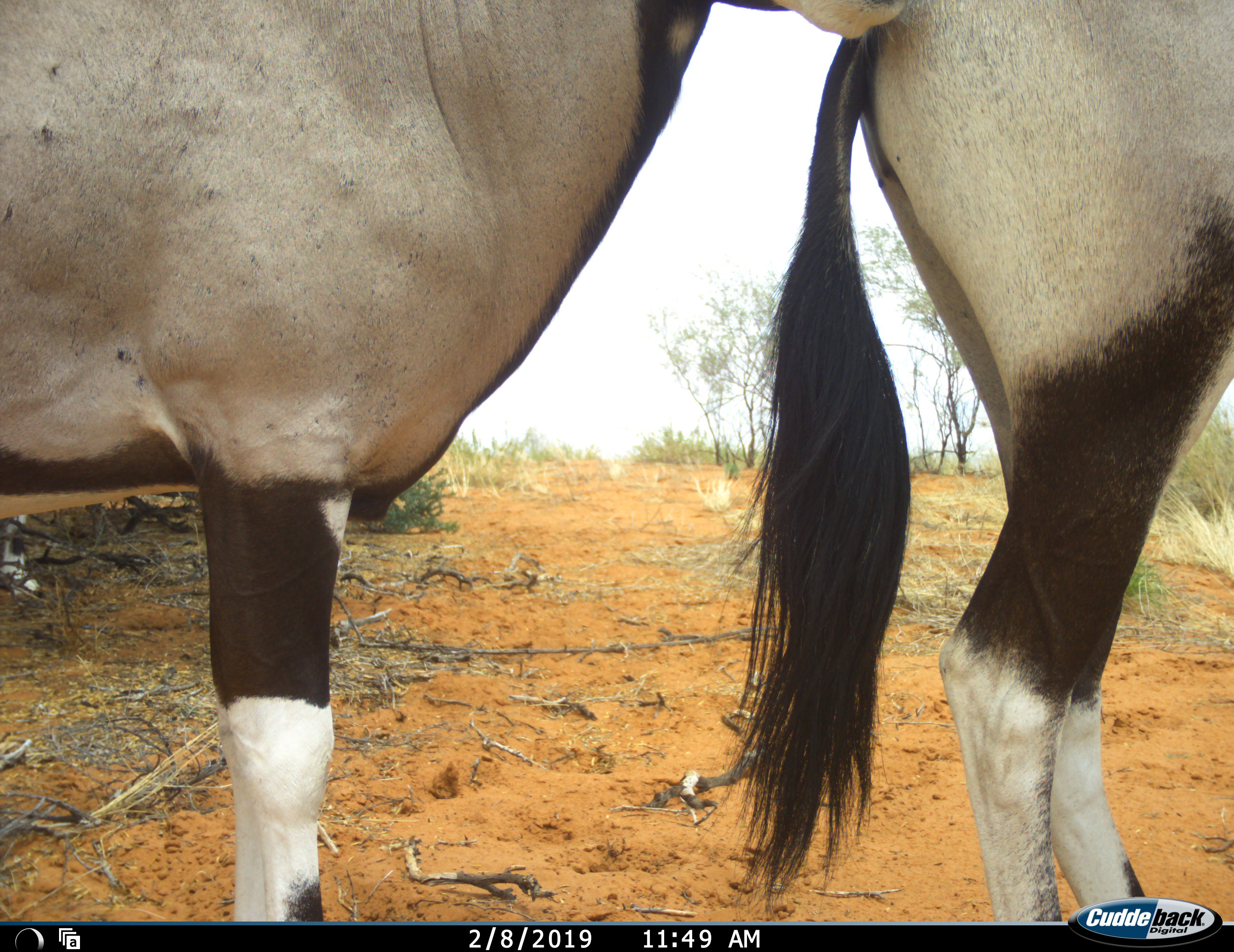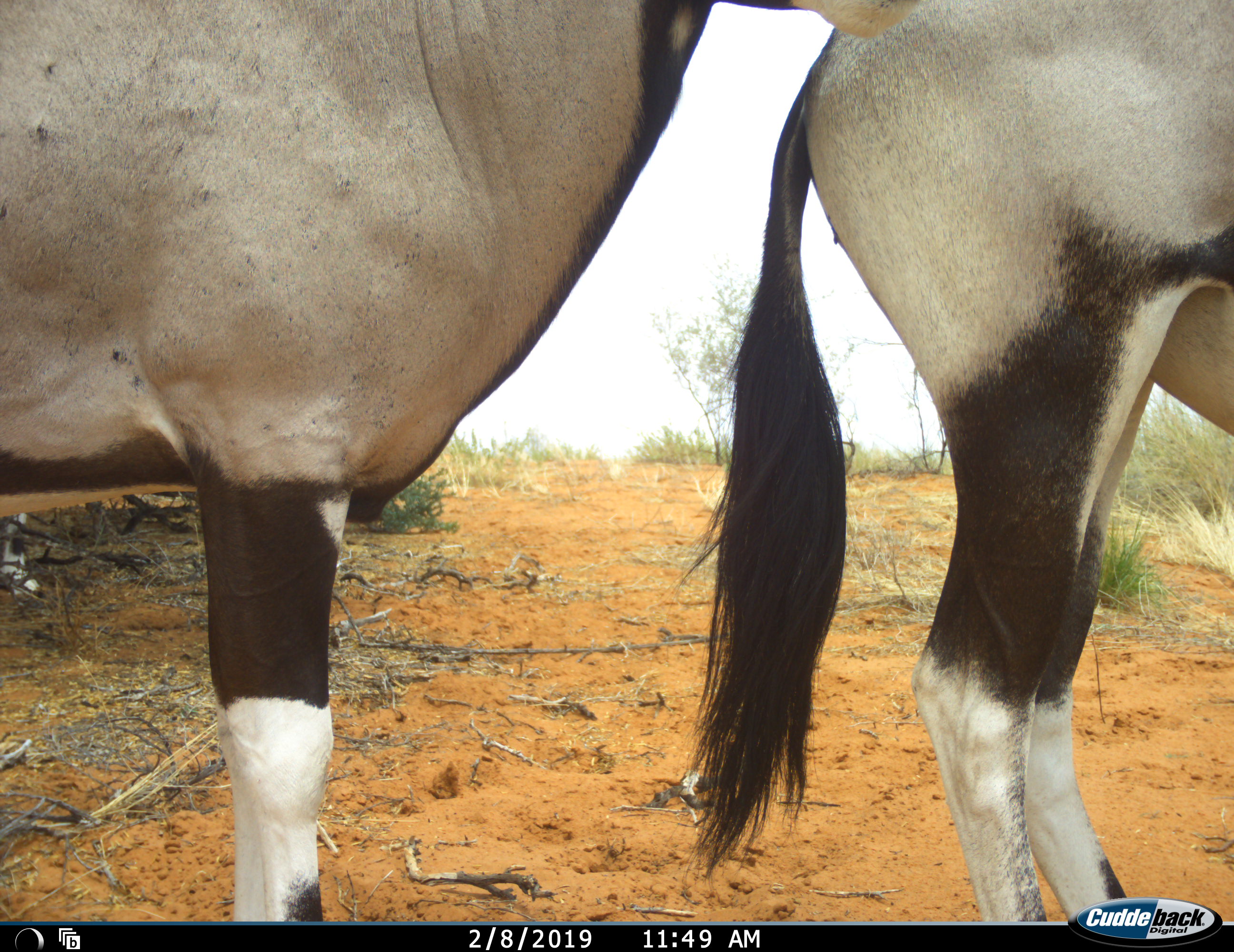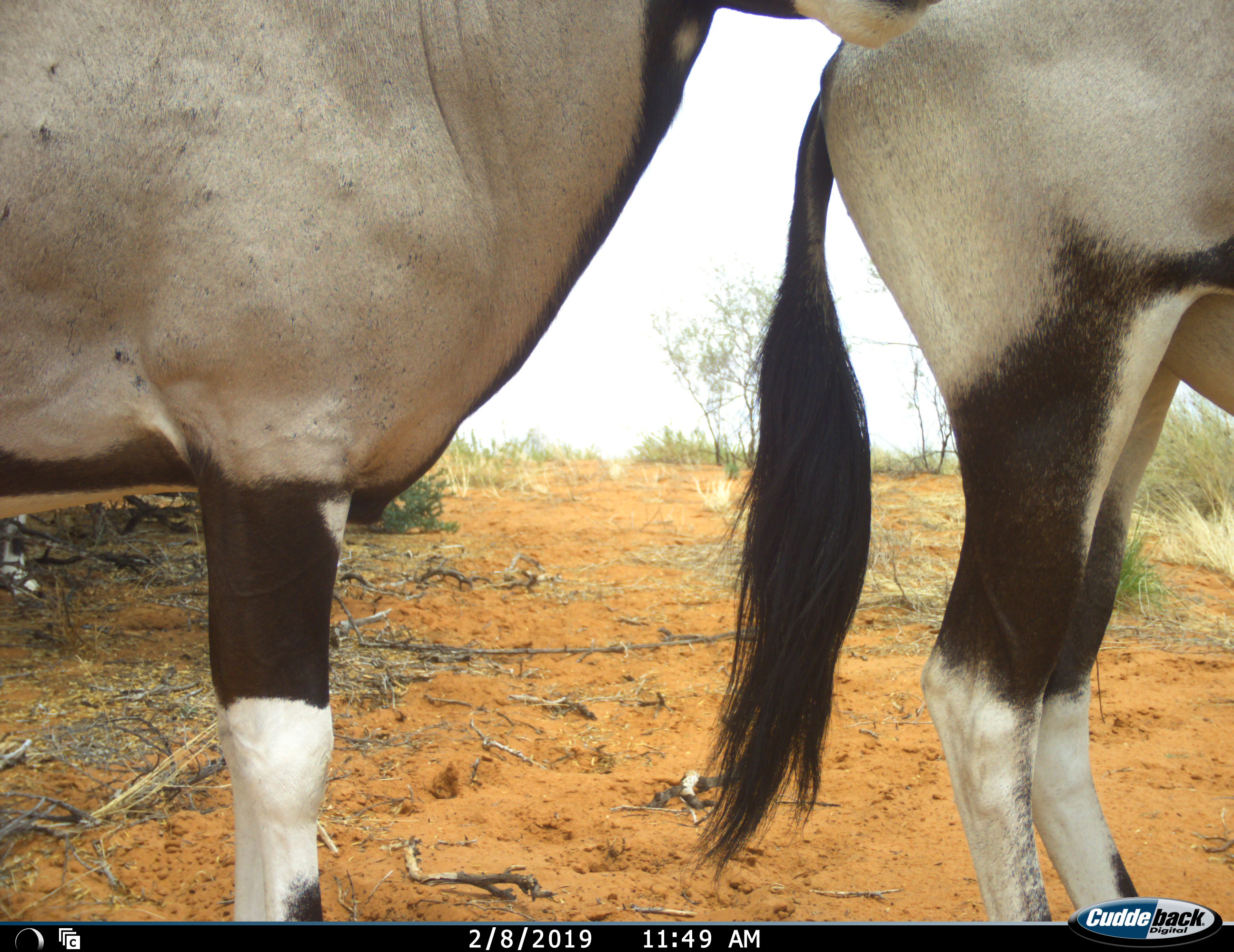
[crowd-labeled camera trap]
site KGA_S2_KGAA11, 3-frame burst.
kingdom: Animalia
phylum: Chordata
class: Mammalia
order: Artiodactyla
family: Bovidae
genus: Oryx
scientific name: Oryx gazella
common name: gemsbok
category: oryx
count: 2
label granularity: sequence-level